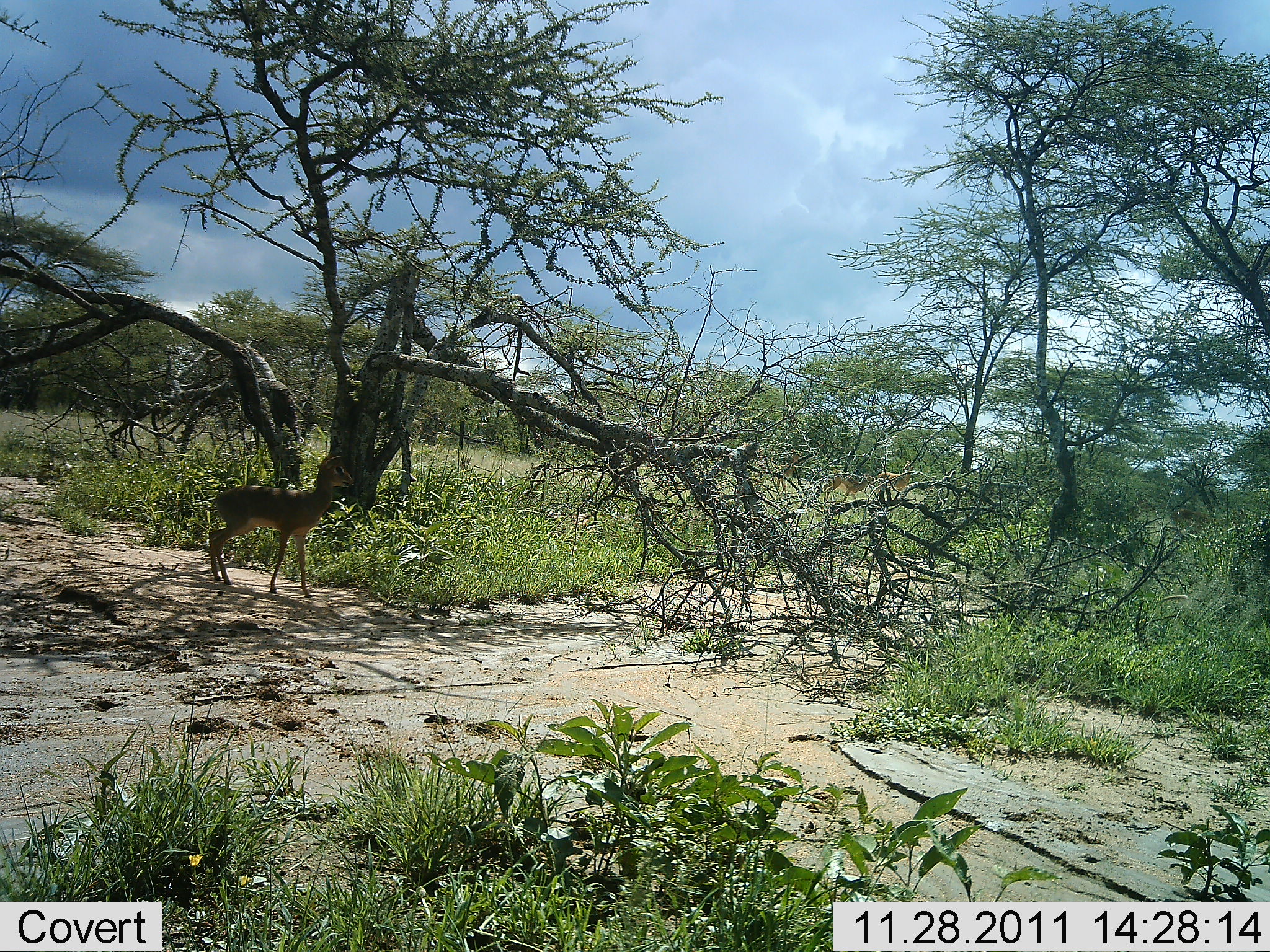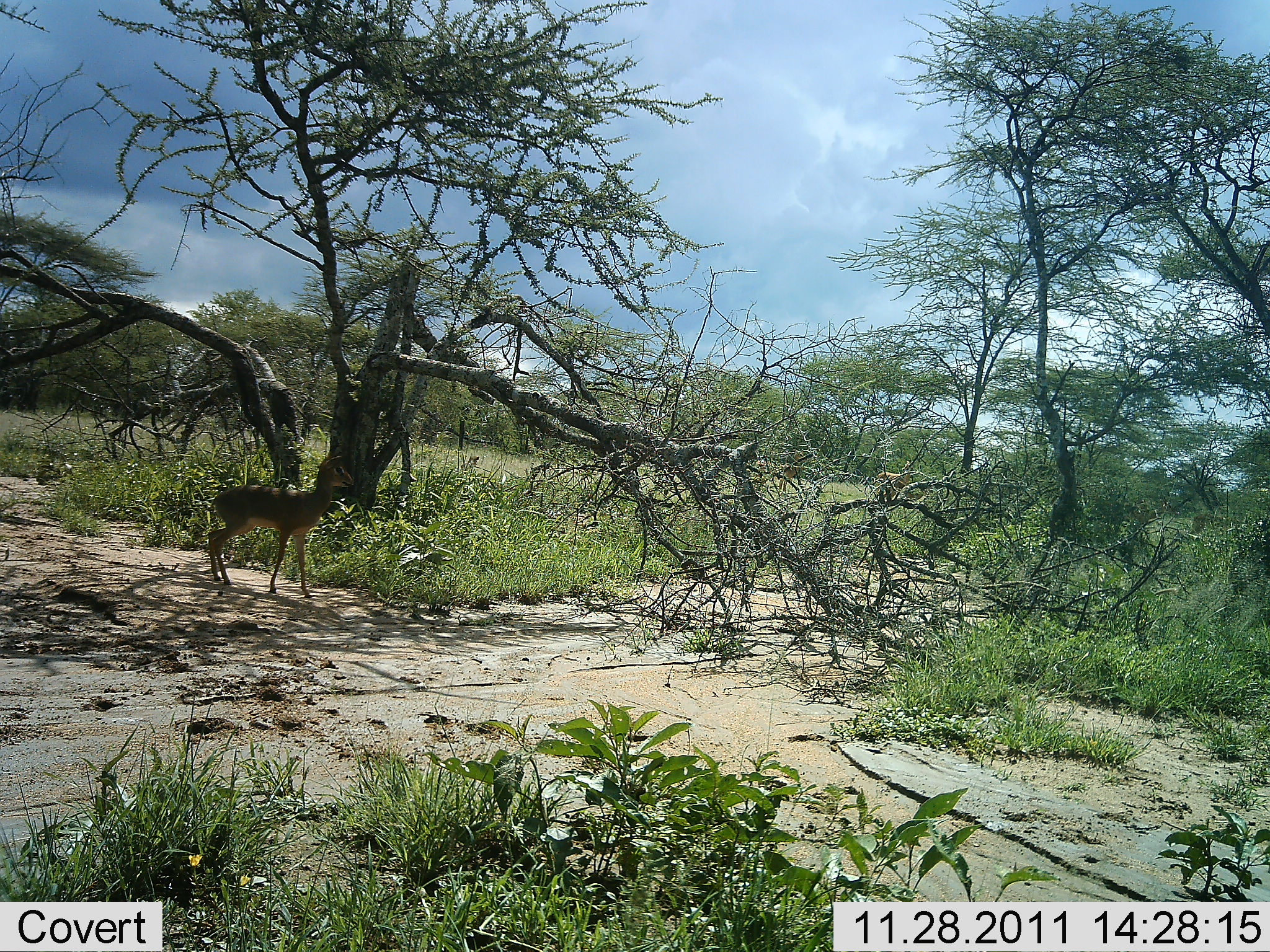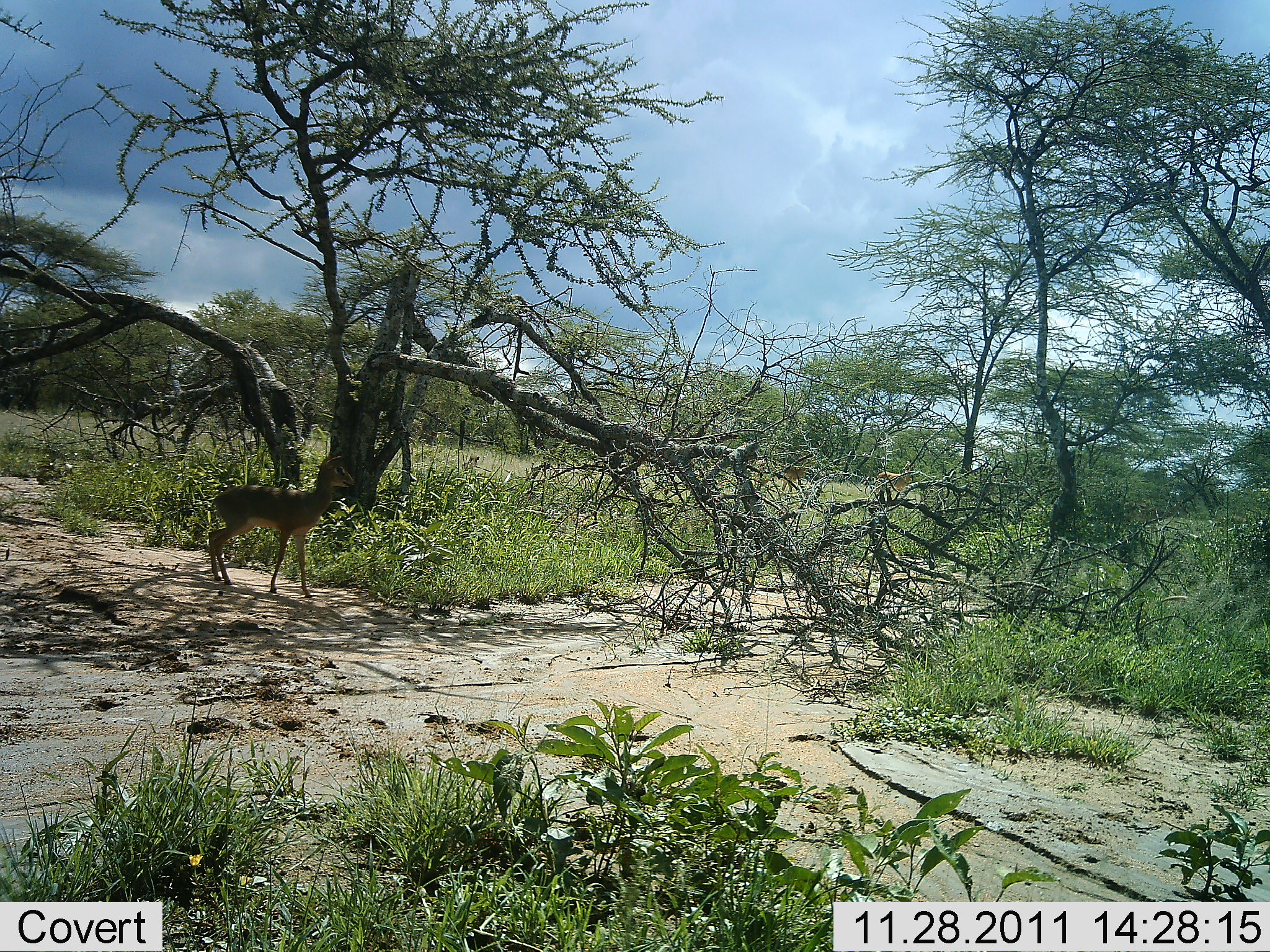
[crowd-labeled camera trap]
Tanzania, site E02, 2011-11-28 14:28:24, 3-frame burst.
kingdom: Animalia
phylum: Chordata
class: Mammalia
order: Artiodactyla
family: Bovidae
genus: Madoqua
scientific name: Madoqua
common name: dikdik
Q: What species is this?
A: Dikdik (Madoqua).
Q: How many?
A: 1.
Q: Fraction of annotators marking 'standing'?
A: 100%.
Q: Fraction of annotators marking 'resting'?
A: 0%.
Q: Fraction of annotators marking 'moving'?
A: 10%.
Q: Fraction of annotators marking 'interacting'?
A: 0%.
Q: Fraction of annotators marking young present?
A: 0%.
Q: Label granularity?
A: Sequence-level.